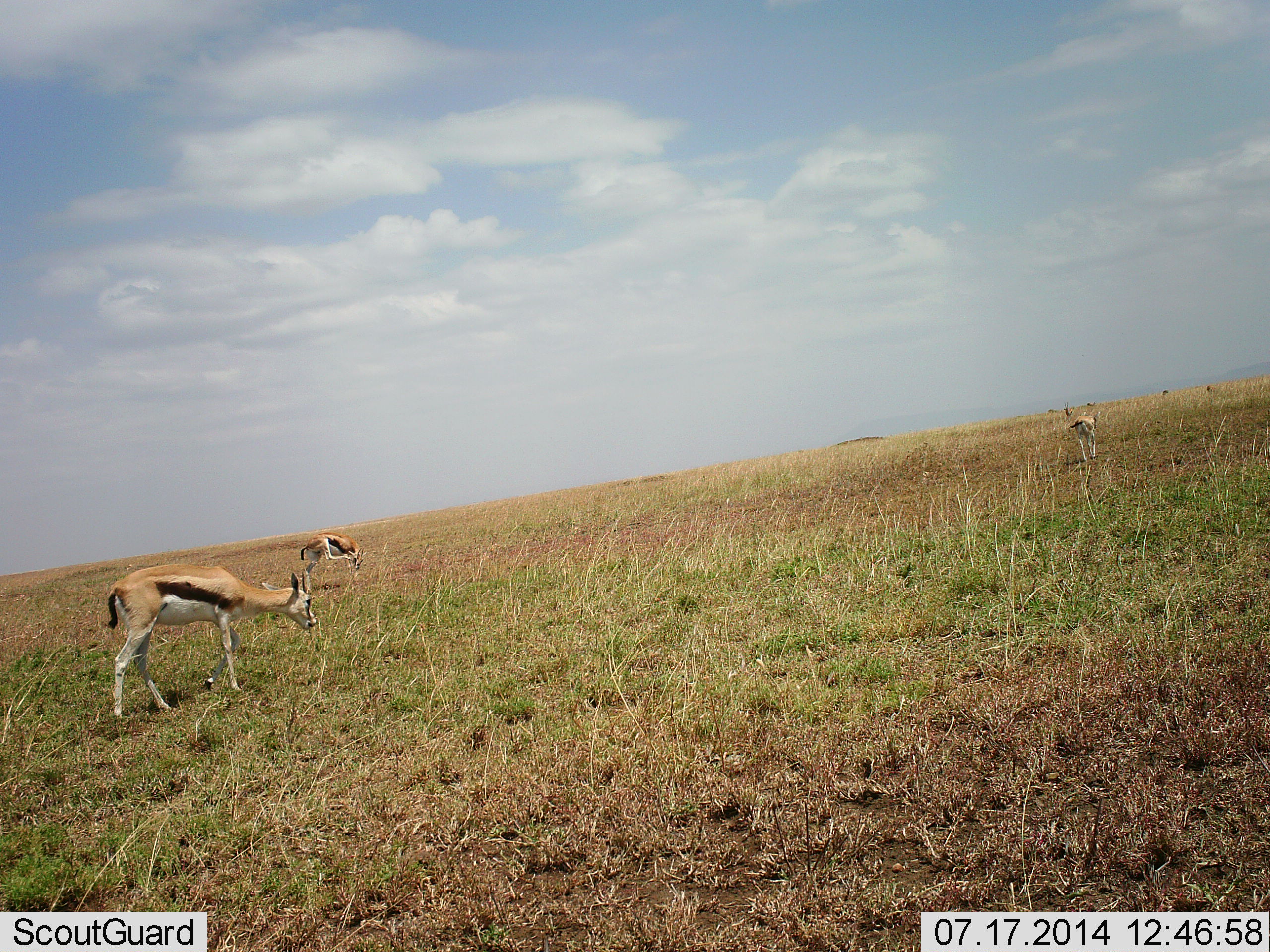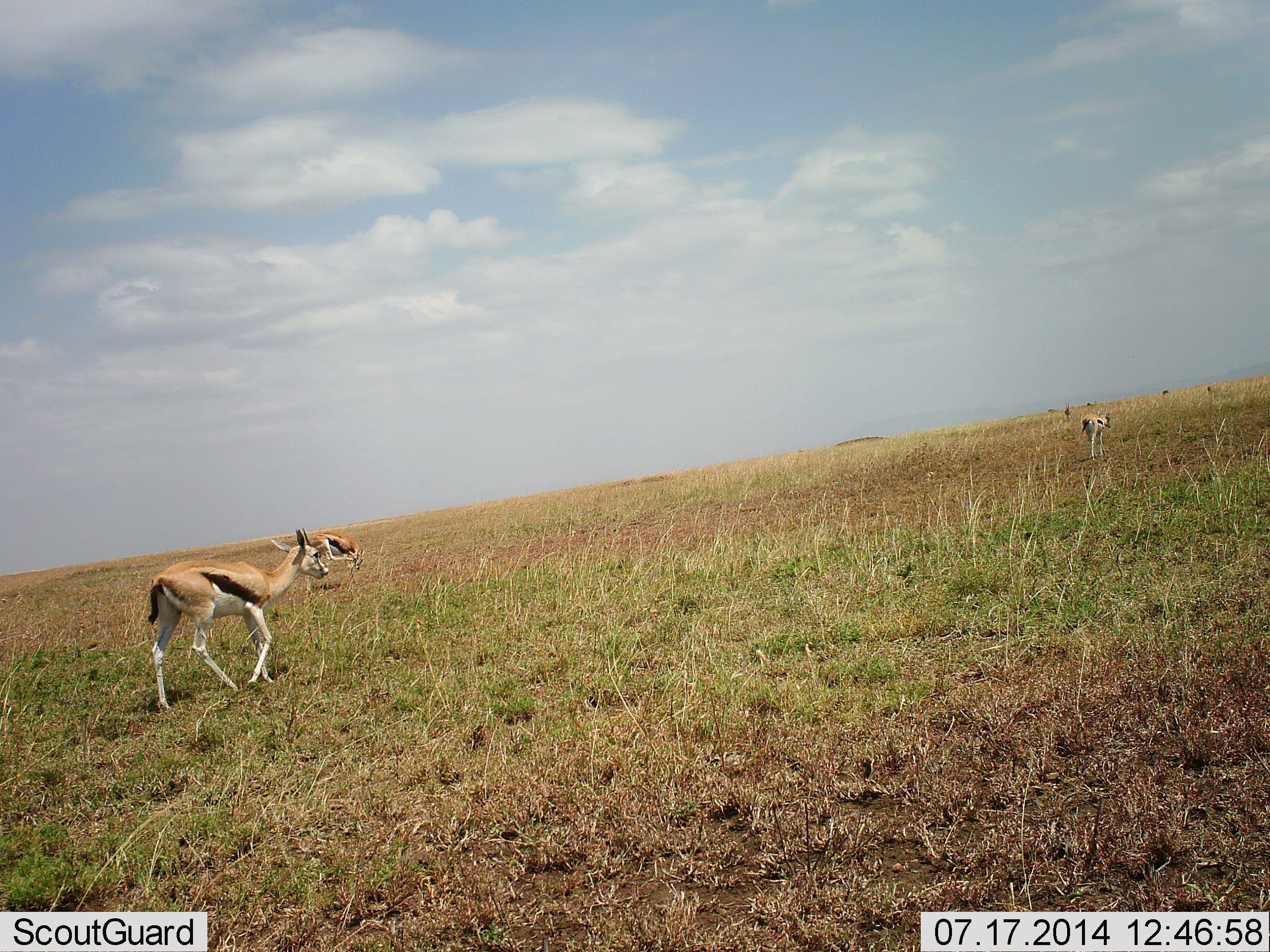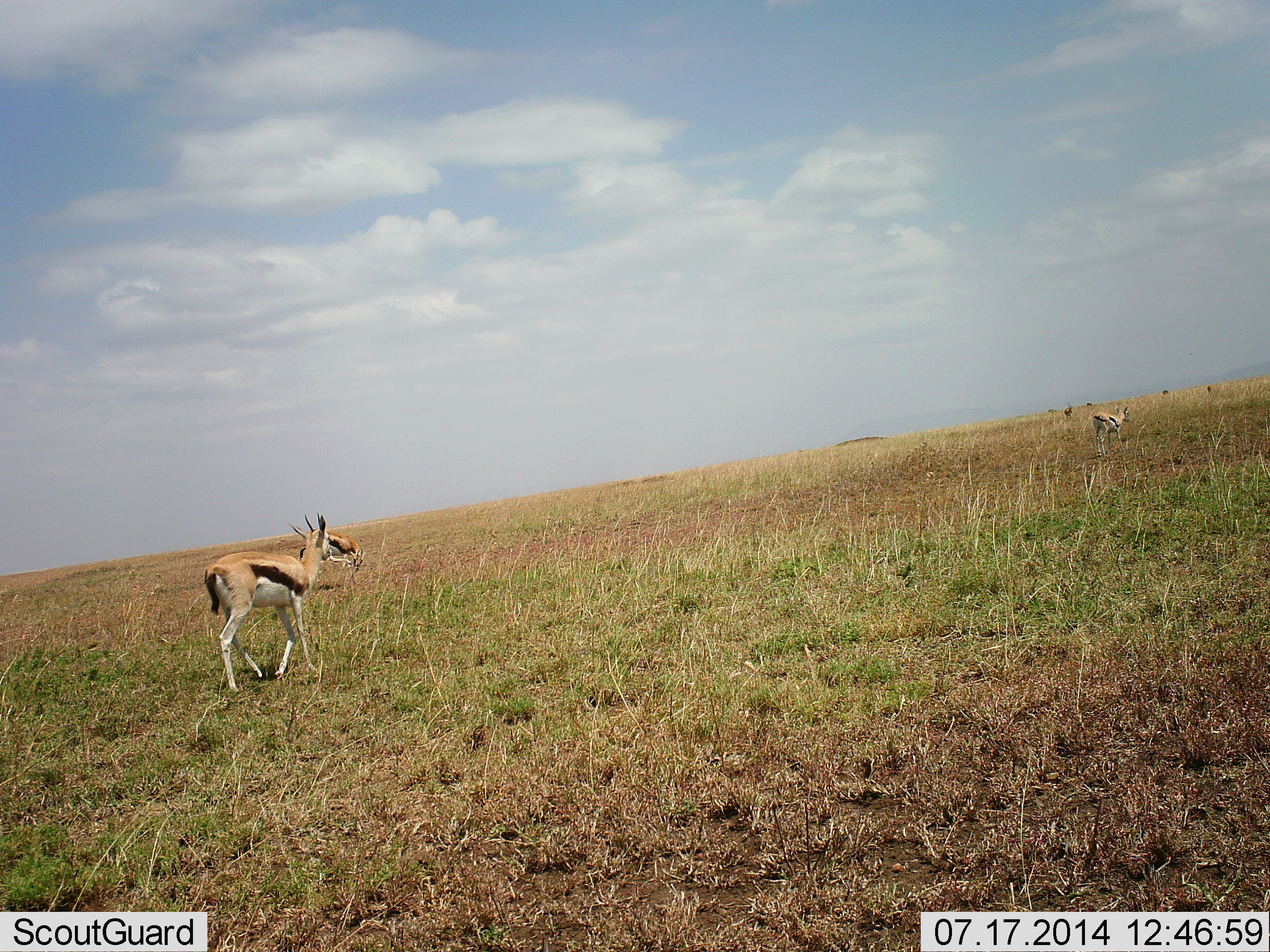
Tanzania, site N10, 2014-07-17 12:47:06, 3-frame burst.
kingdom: Animalia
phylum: Chordata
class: Mammalia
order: Artiodactyla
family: Bovidae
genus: Eudorcas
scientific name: Eudorcas thomsonii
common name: thomson's gazelle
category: gazellethomsons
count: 3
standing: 40%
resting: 10%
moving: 90%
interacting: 0%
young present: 0%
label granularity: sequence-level